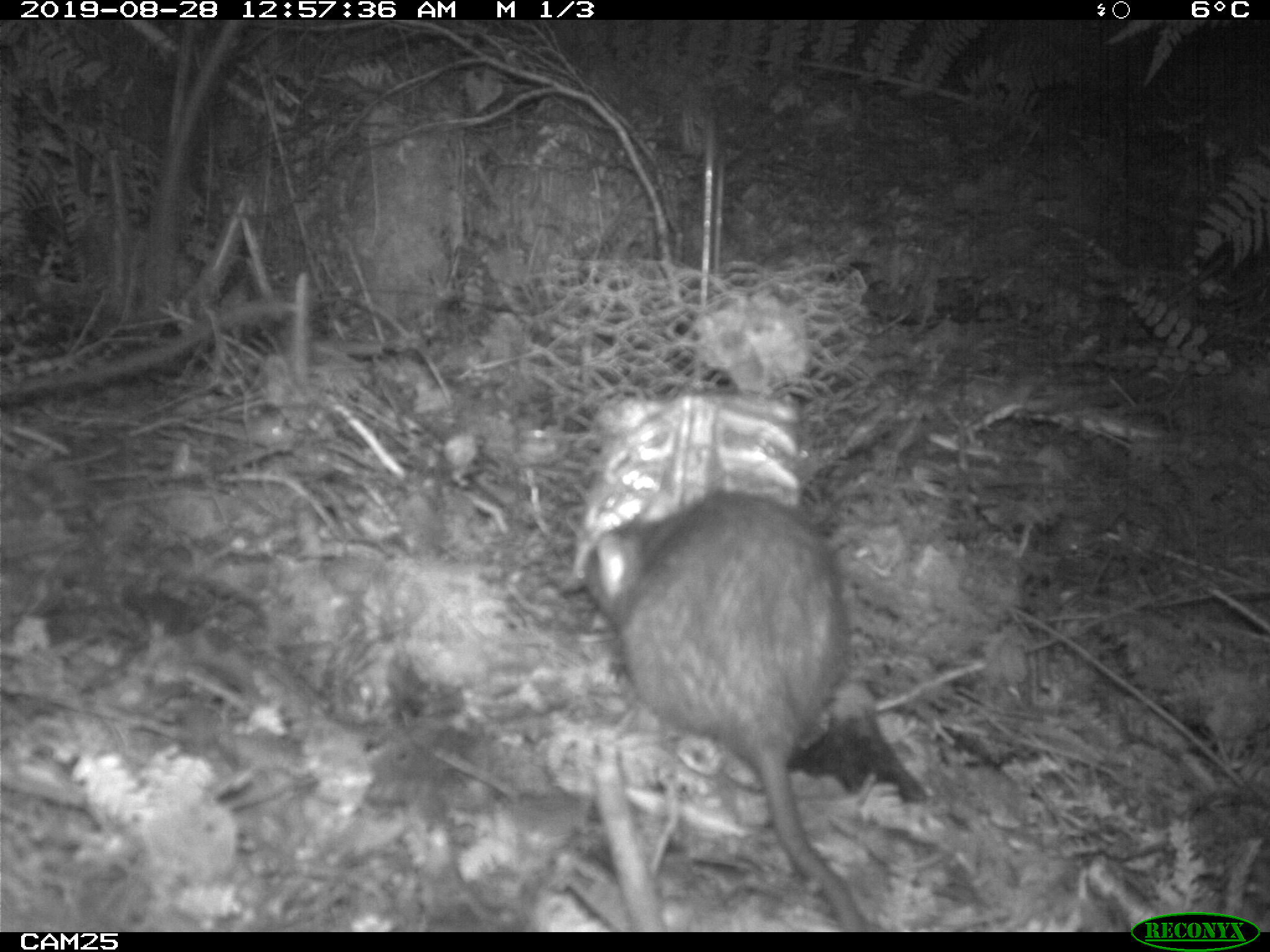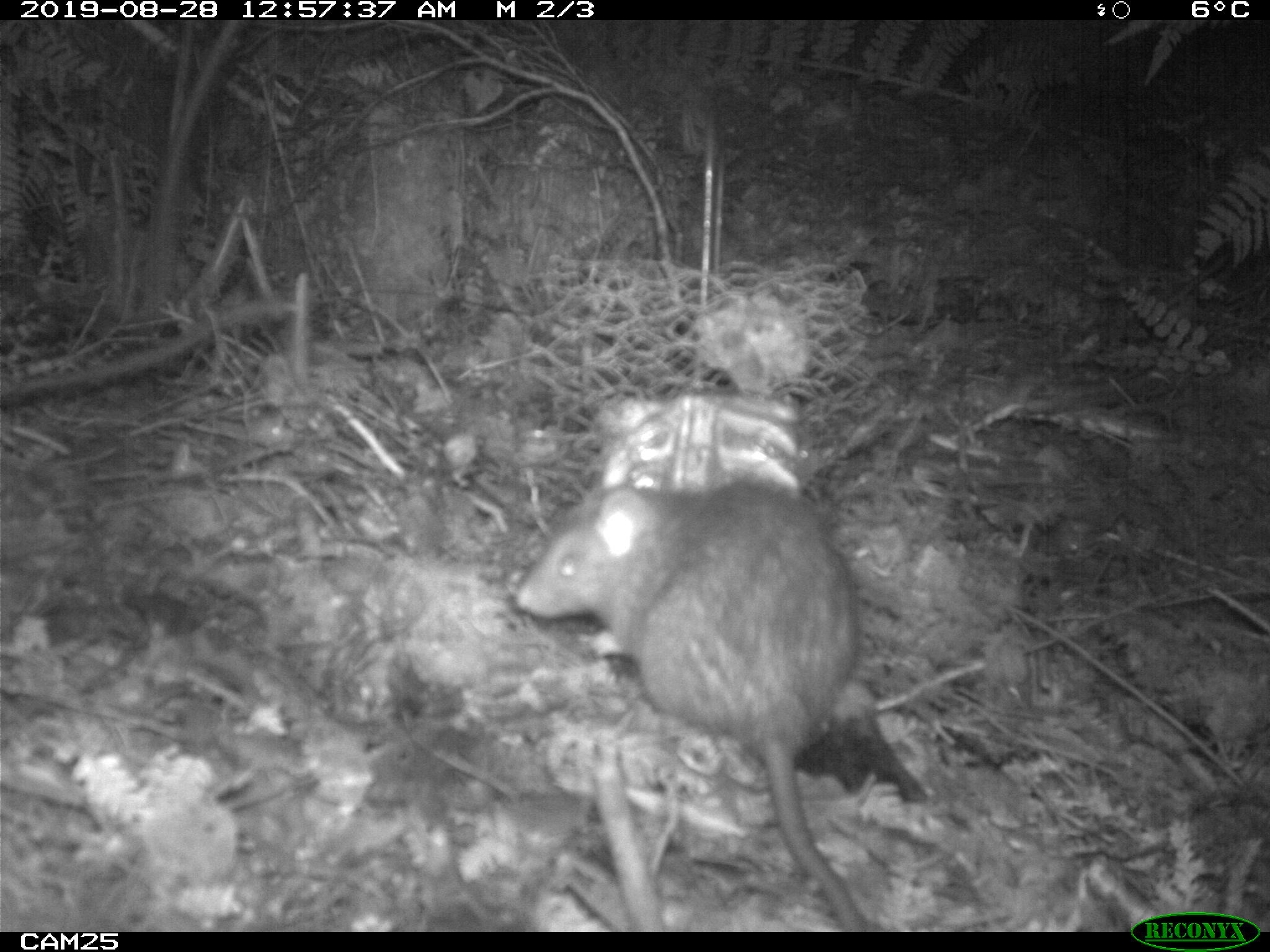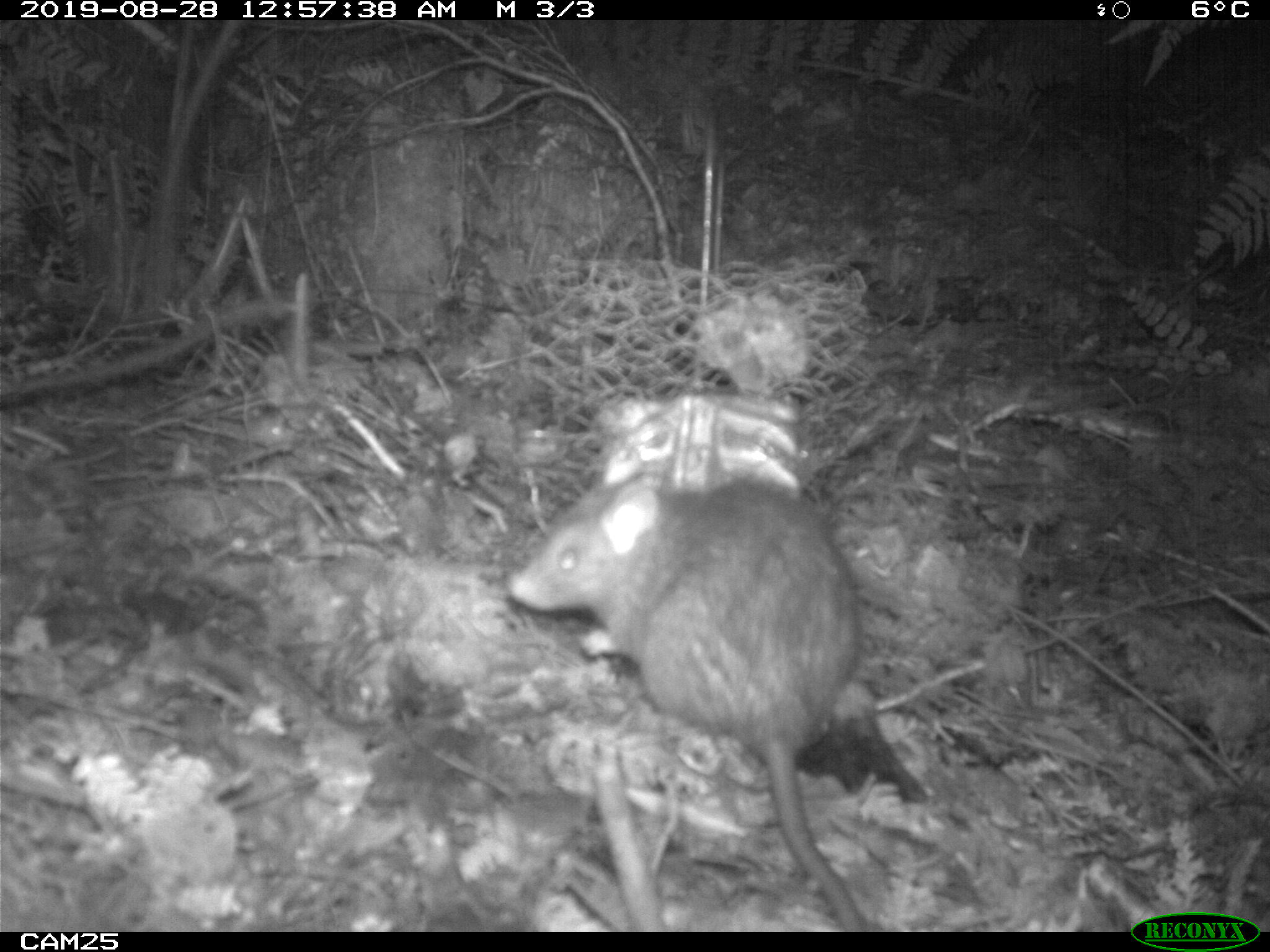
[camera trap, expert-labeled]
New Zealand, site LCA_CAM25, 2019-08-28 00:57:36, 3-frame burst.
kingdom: Animalia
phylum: Chordata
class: Mammalia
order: Rodentia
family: Muridae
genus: Rattus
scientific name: Rattus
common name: rat